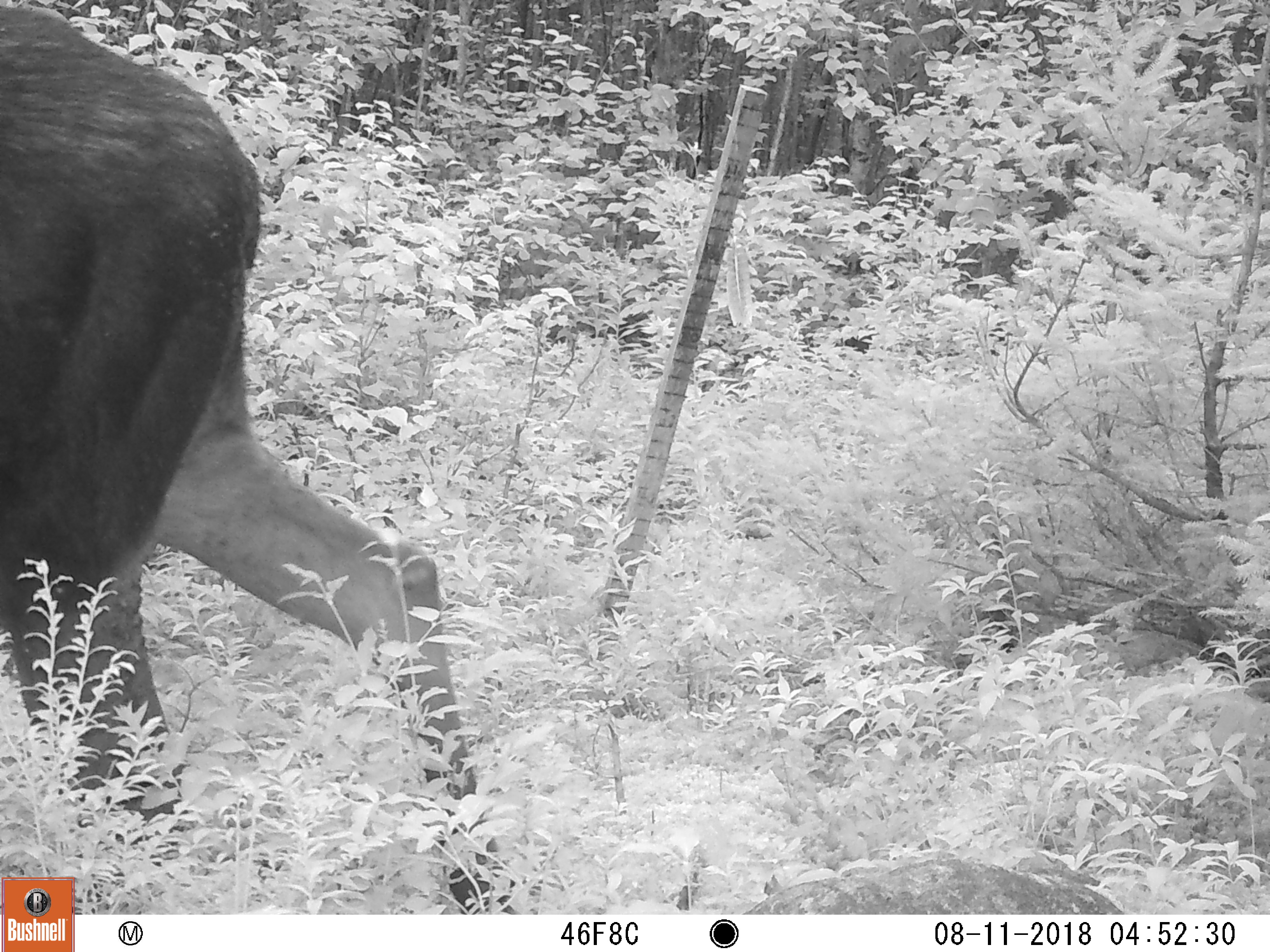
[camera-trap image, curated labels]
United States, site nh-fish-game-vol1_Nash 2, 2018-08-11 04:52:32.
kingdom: Animalia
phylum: Chordata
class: Mammalia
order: Artiodactyla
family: Cervidae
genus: Alces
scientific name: Alces alces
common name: moose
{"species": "moose (Alces alces)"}